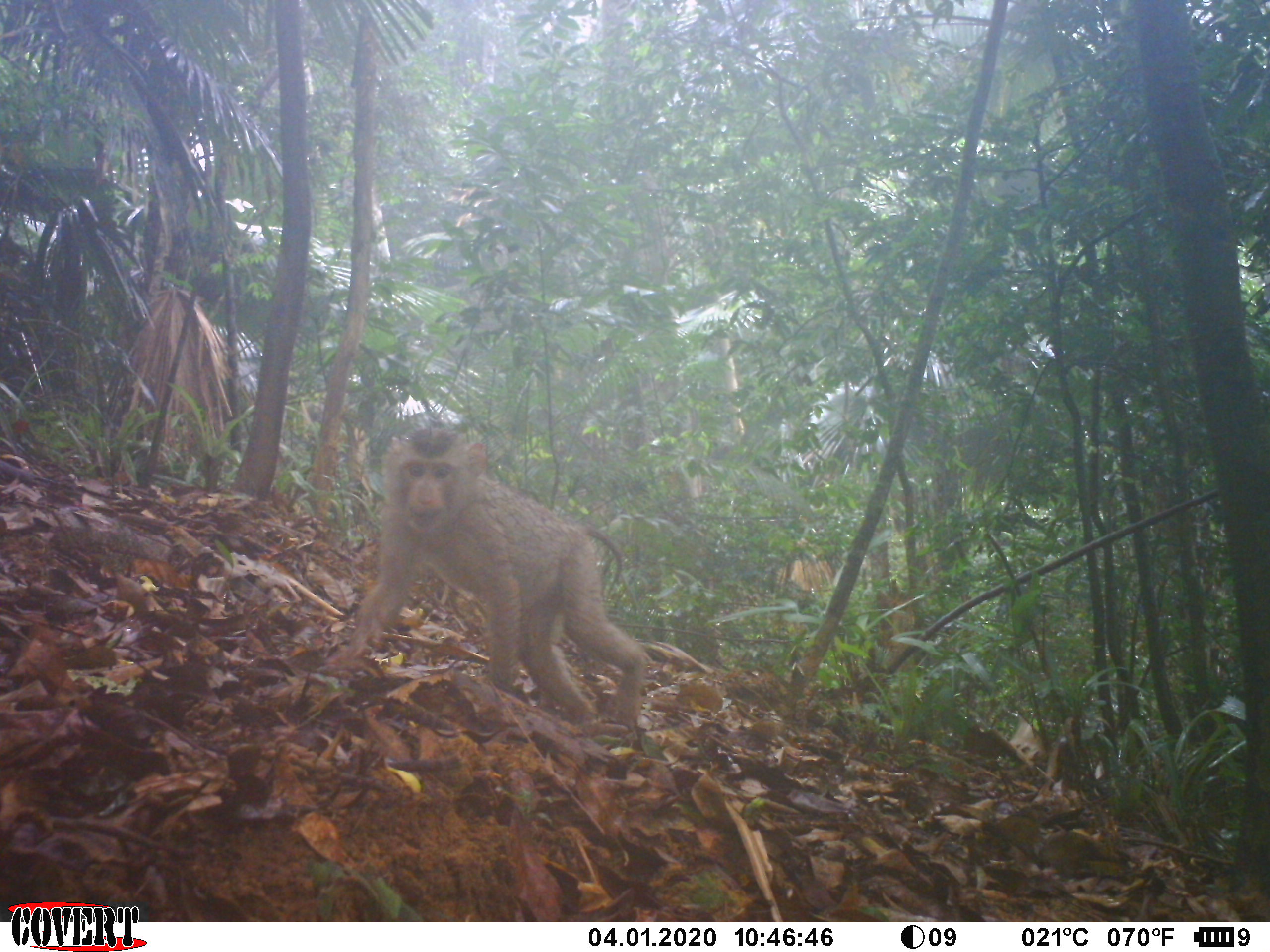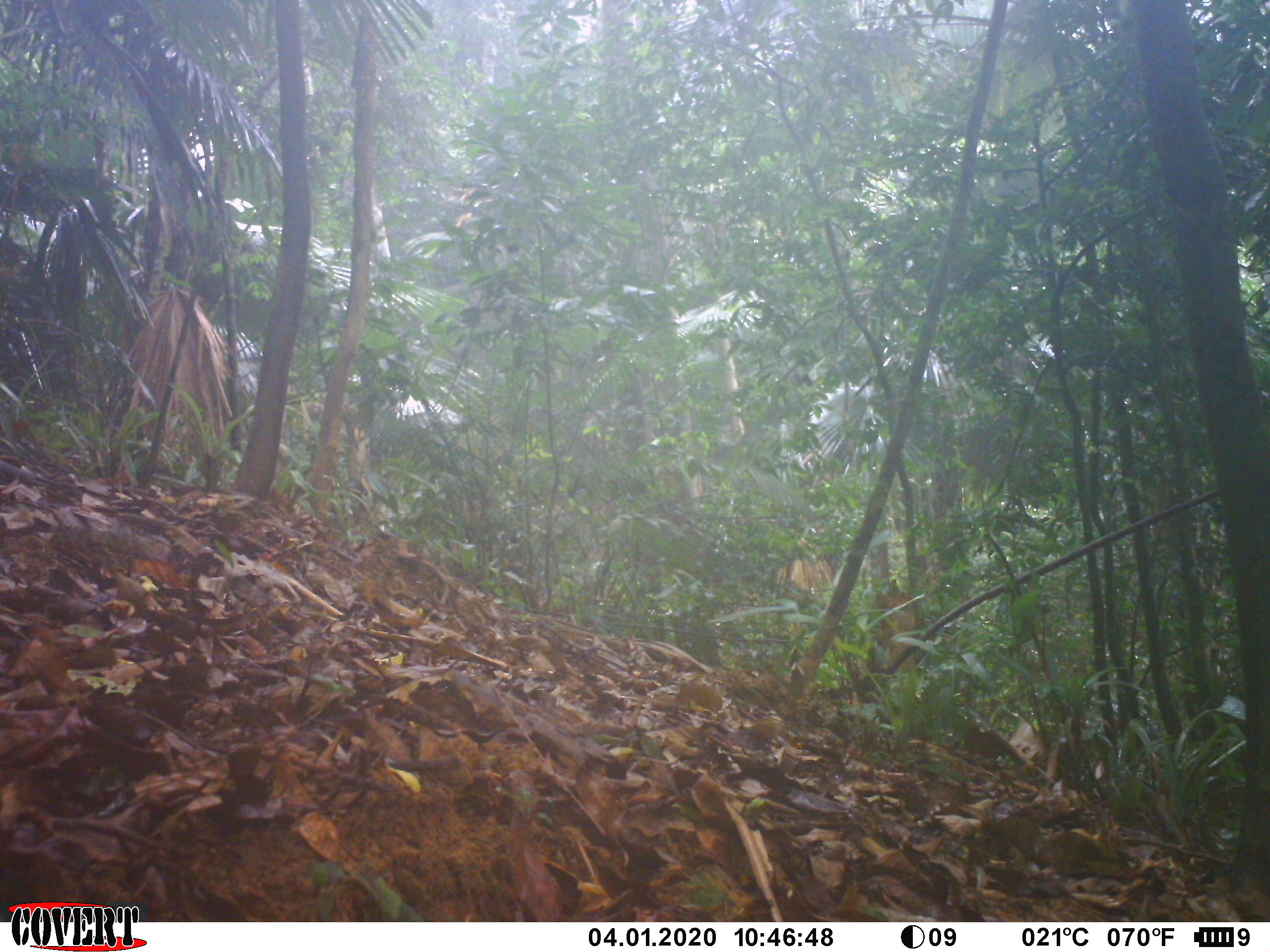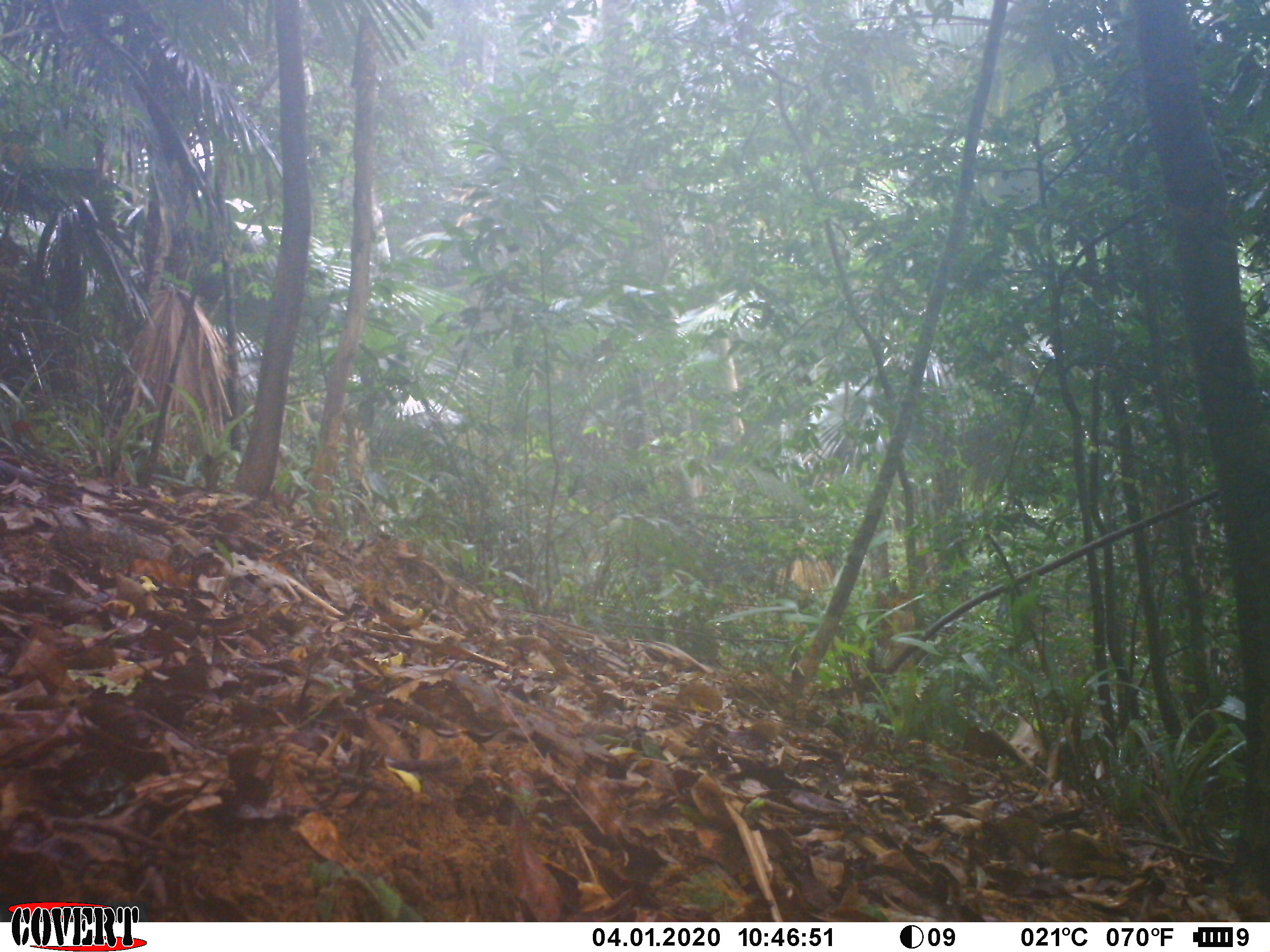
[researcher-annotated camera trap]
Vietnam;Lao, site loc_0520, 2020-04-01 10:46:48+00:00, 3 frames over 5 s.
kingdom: Animalia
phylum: Chordata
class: Mammalia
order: Primates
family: Cercopithecidae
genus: Macaca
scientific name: Macaca nemestrina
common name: pig-tailed macaque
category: pig tailed macaque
Pig tailed macaque (pig-tailed macaque) (Macaca nemestrina). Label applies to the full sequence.